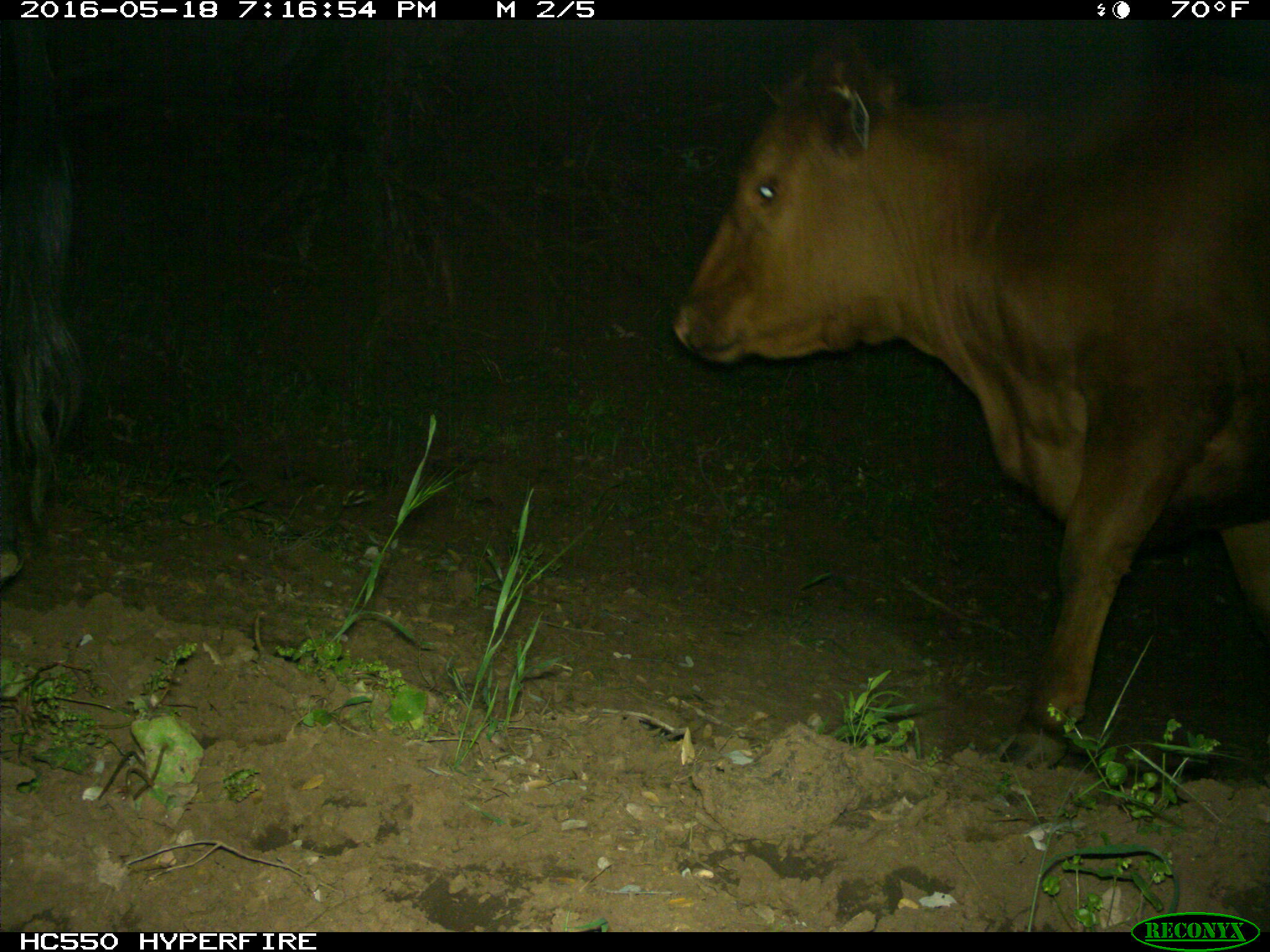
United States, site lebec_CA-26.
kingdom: Animalia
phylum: Chordata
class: Mammalia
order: Artiodactyla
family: Bovidae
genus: Bos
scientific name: Bos taurus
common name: domestic cow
Bos taurus (domestic cow).